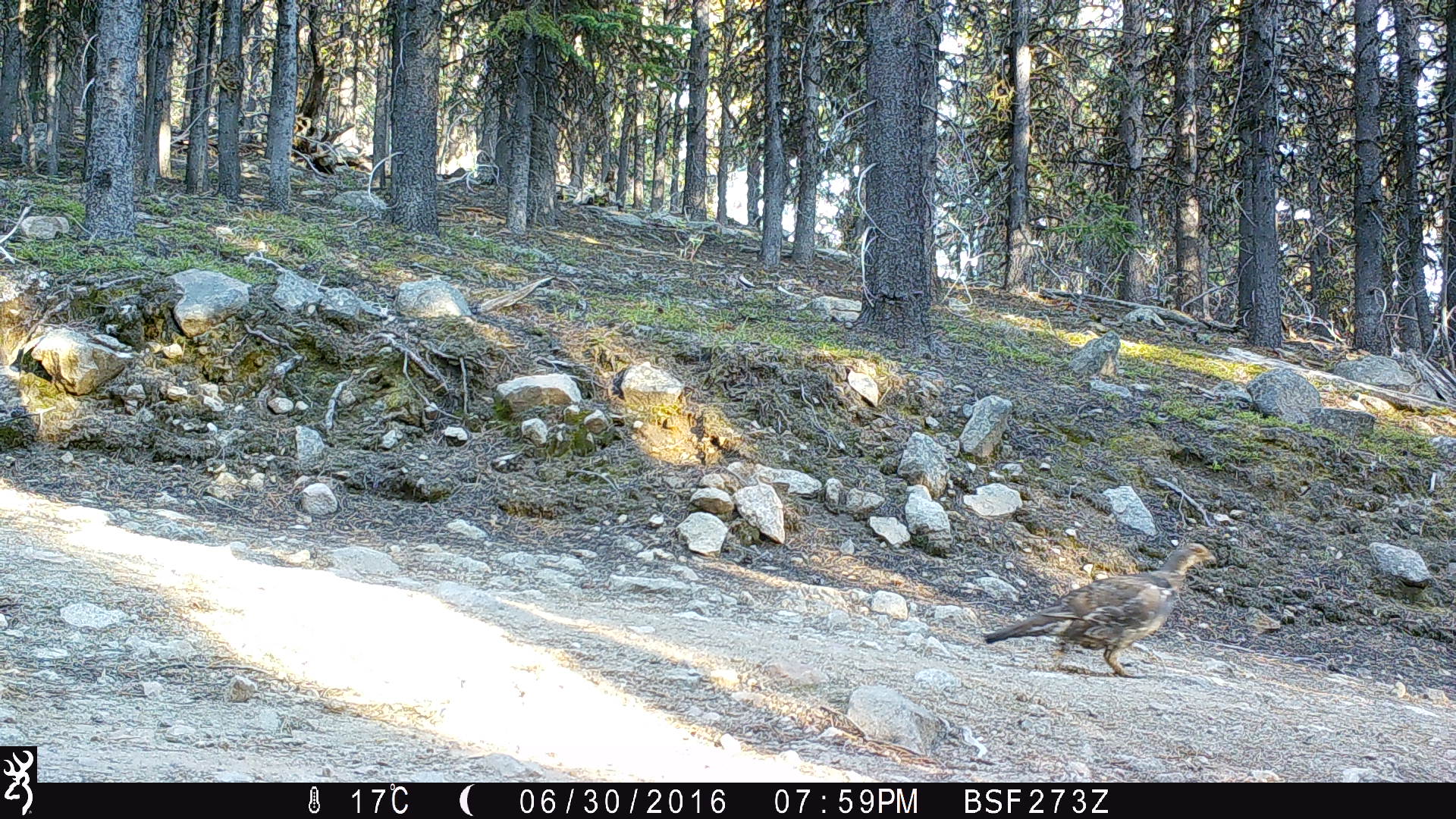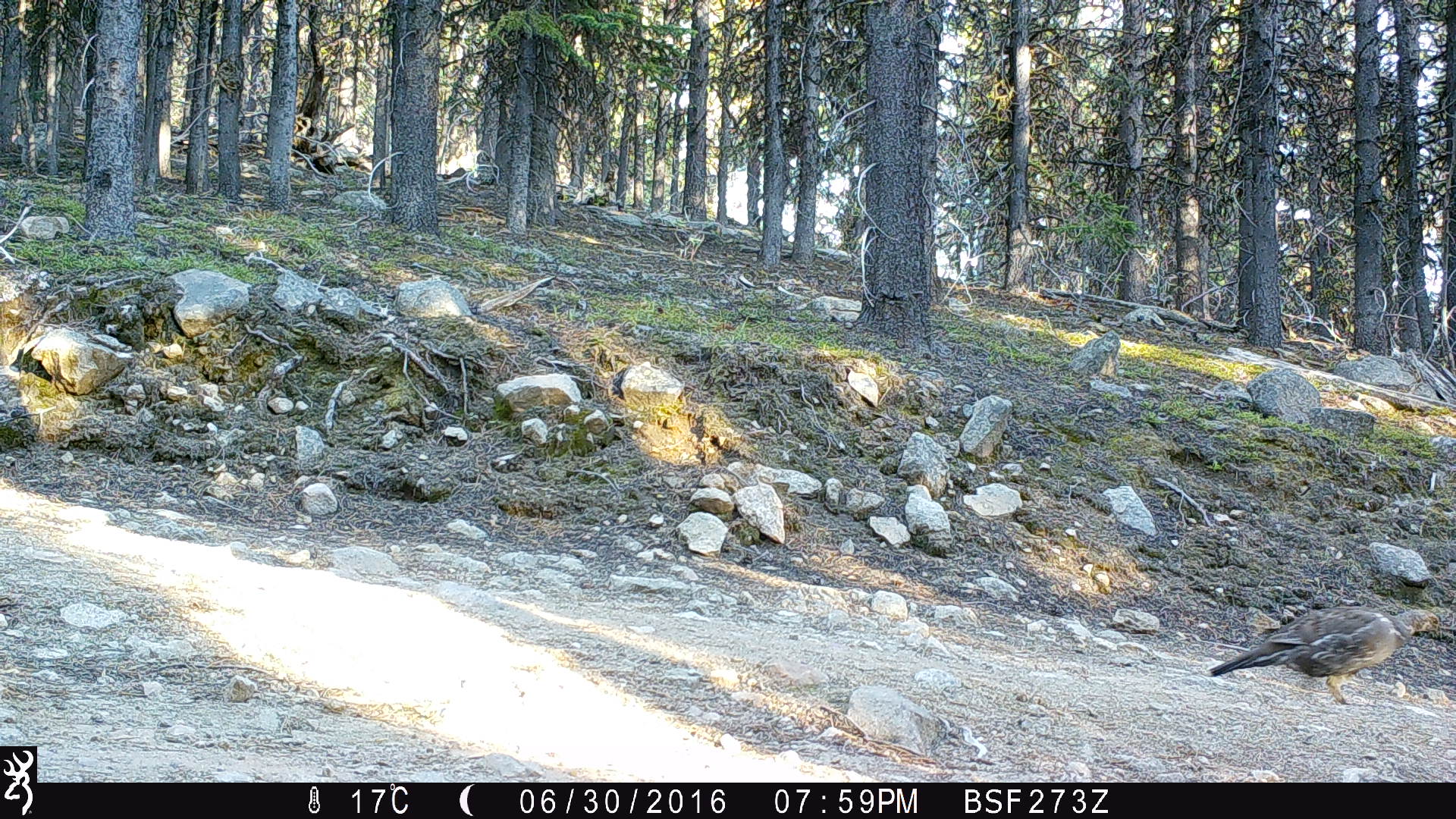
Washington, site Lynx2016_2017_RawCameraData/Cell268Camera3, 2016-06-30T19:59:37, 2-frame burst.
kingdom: Animalia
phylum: Chordata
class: Aves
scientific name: Aves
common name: birds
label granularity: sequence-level